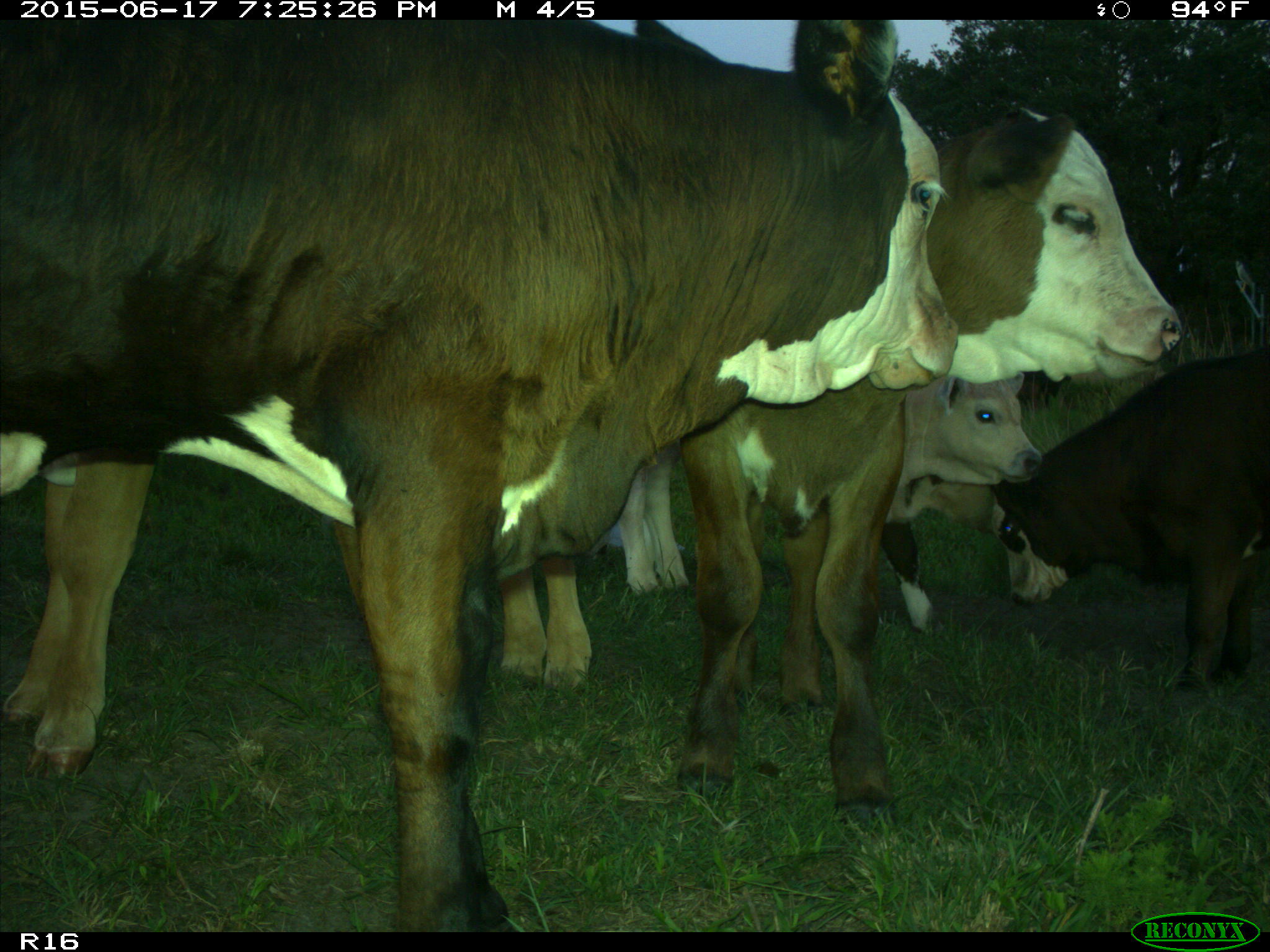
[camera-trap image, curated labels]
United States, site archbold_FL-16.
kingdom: Animalia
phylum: Chordata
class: Mammalia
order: Artiodactyla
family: Bovidae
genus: Bos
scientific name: Bos taurus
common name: domestic cow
Bos taurus (domestic cow).